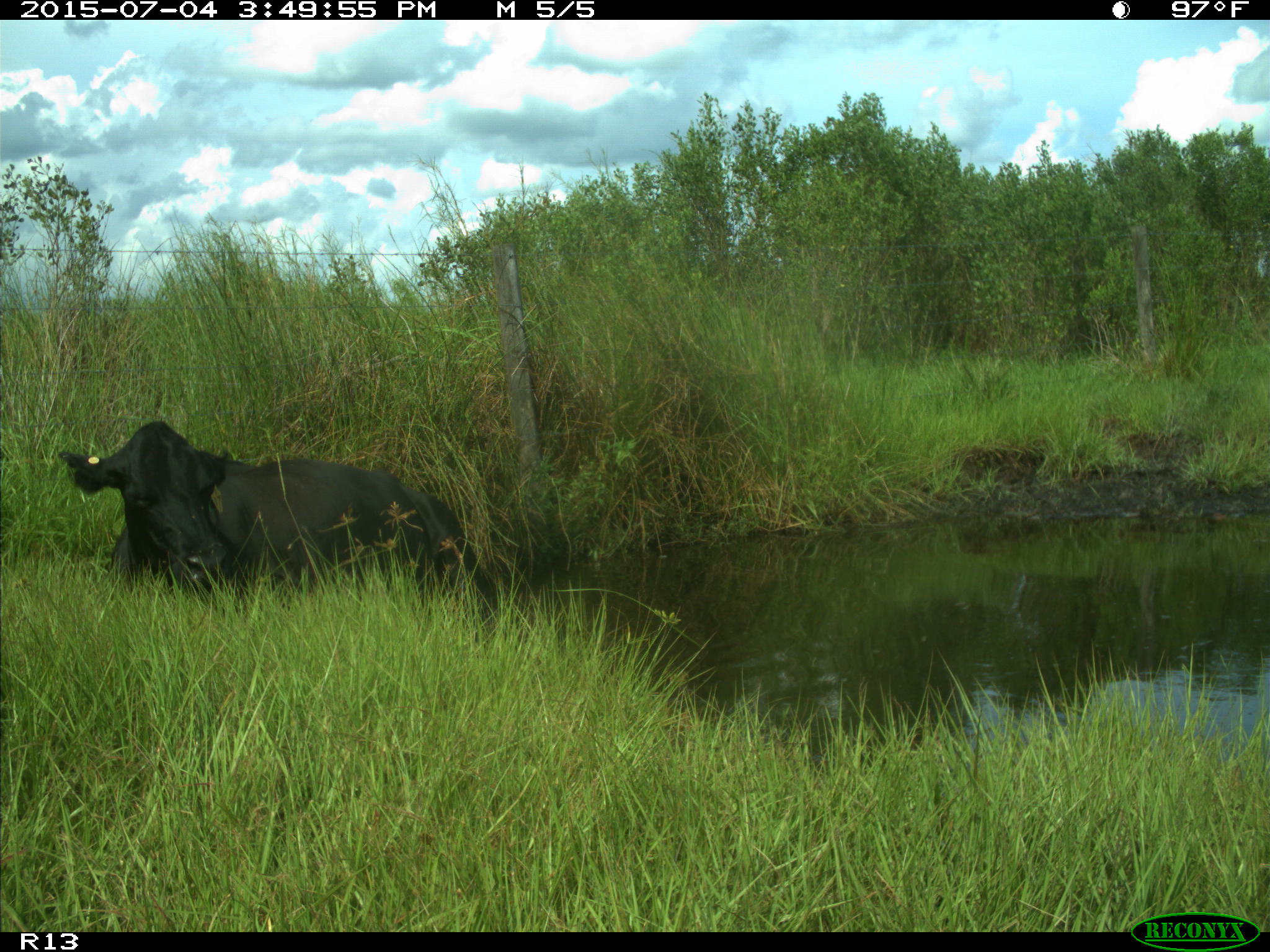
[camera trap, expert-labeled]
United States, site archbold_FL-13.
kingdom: Animalia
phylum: Chordata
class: Mammalia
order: Artiodactyla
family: Bovidae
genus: Bos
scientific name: Bos taurus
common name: domestic cow